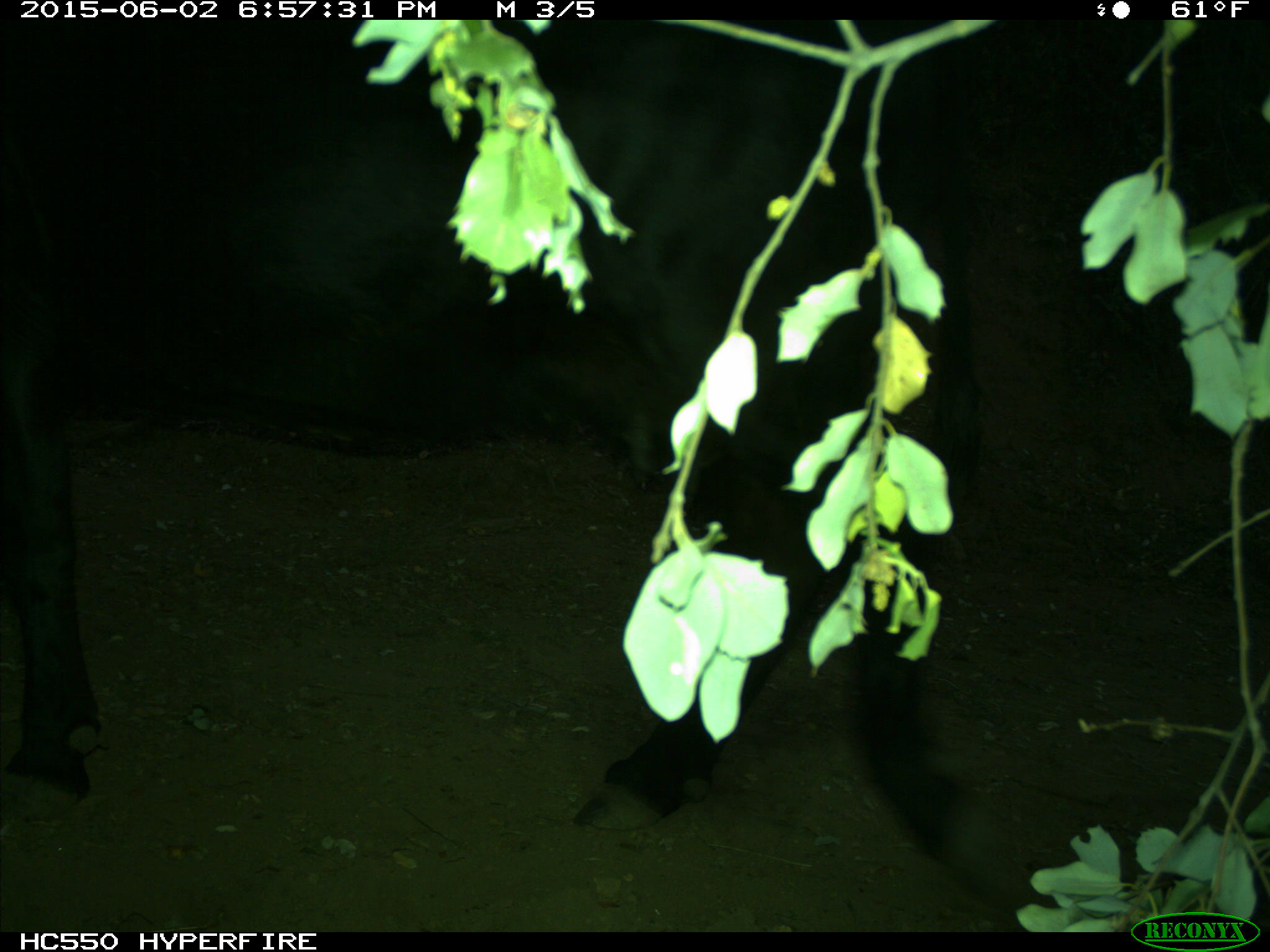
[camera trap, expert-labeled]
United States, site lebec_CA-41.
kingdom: Animalia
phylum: Chordata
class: Mammalia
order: Artiodactyla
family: Bovidae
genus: Bos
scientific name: Bos taurus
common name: domestic cow